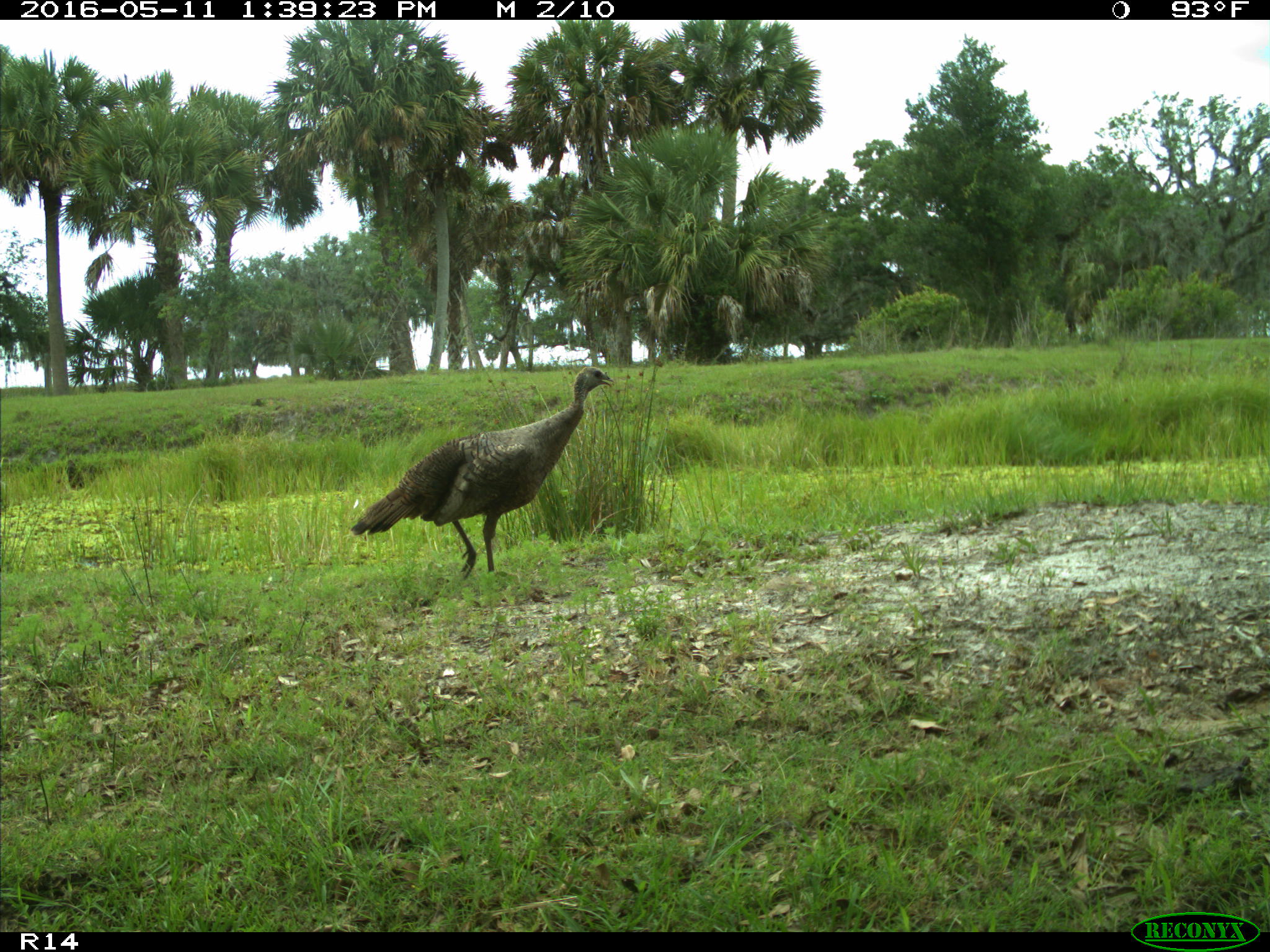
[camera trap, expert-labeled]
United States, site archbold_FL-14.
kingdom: Animalia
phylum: Chordata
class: Aves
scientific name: Aves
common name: birds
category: unidentified bird